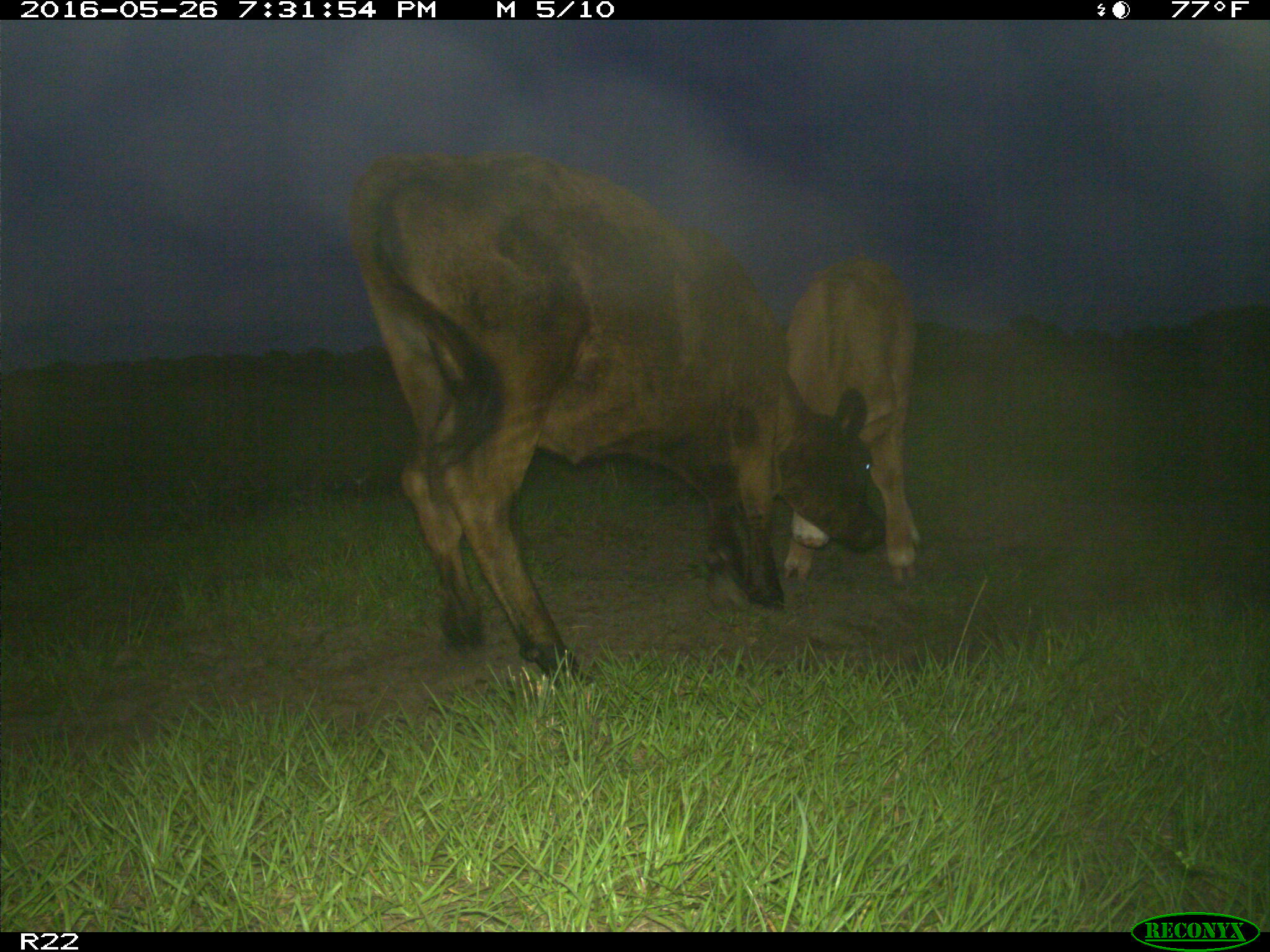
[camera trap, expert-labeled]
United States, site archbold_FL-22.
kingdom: Animalia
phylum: Chordata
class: Mammalia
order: Artiodactyla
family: Bovidae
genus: Bos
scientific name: Bos taurus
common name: domestic cow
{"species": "Bos taurus (domestic cow)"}